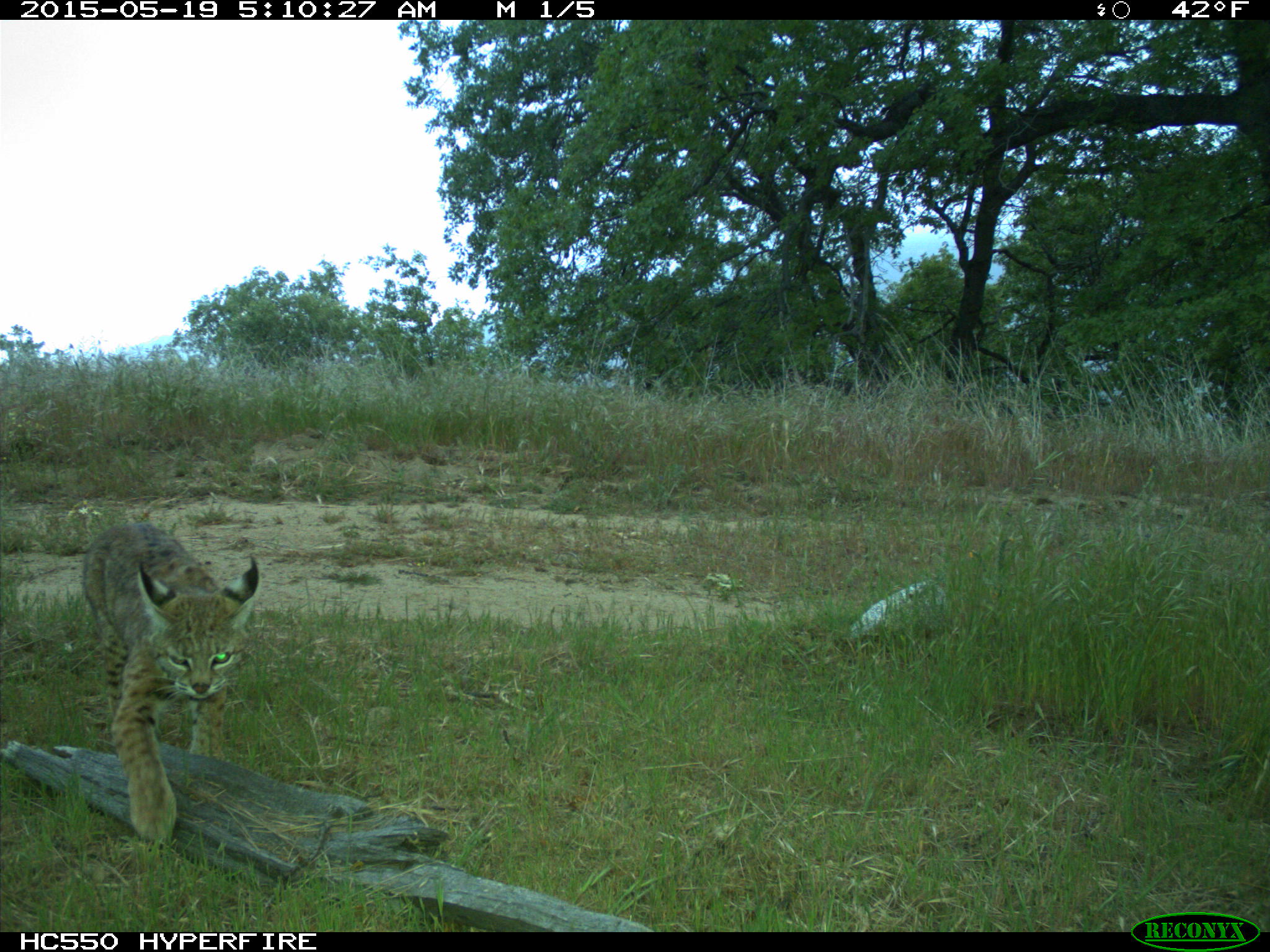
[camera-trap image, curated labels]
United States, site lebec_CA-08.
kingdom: Animalia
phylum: Chordata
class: Mammalia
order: Carnivora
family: Felidae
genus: Lynx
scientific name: Lynx rufus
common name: bobcat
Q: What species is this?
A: Lynx rufus (bobcat).